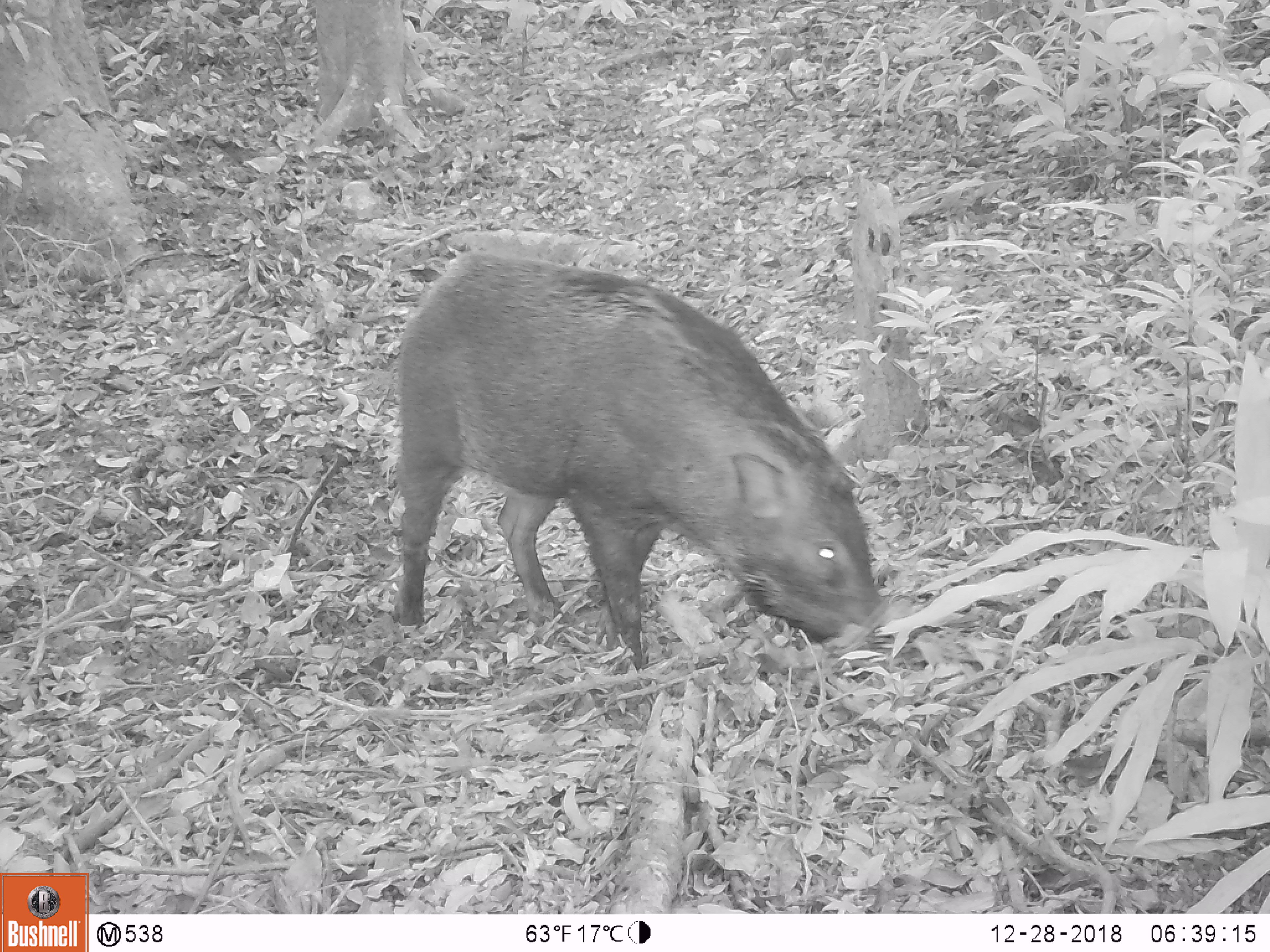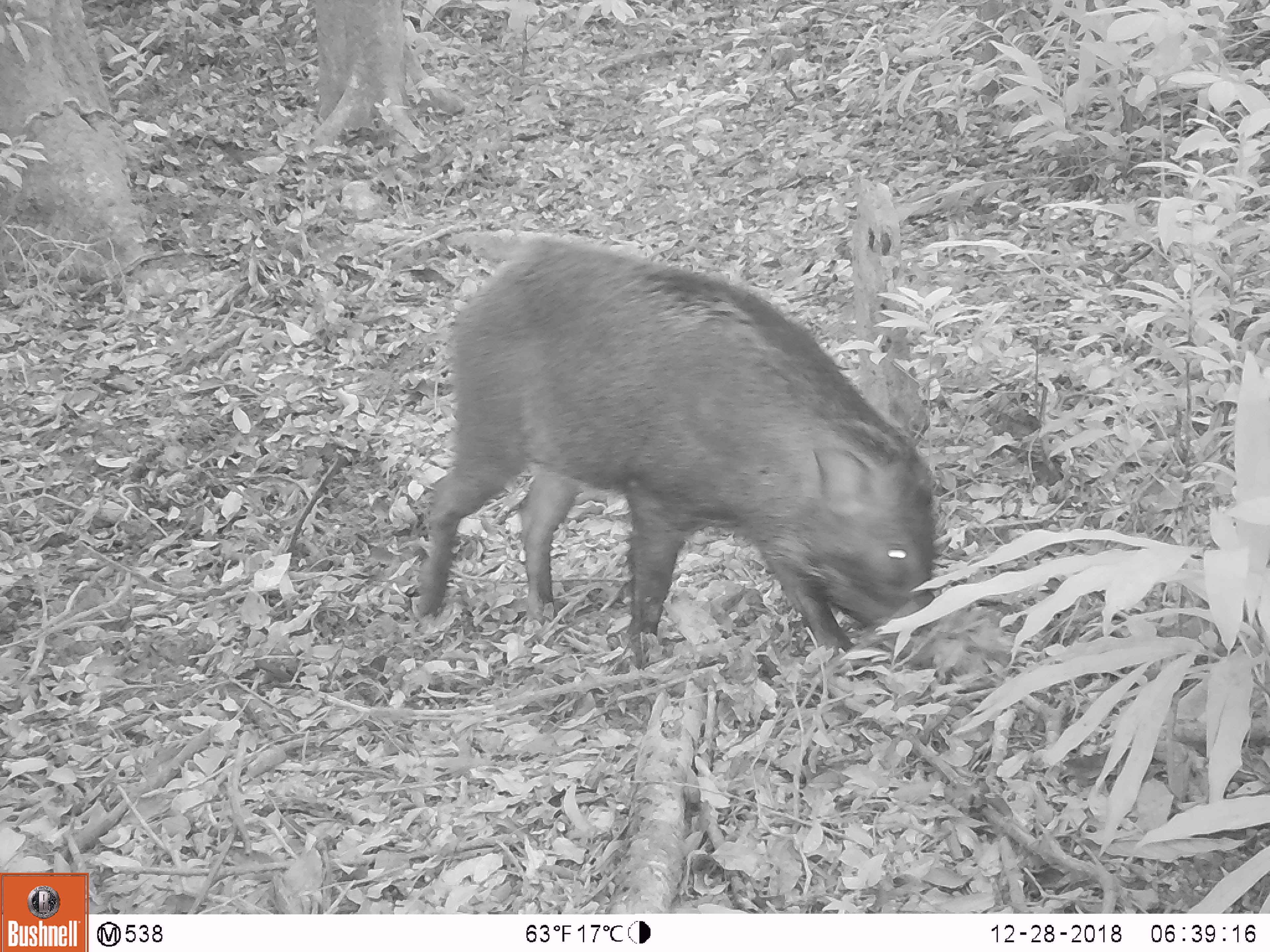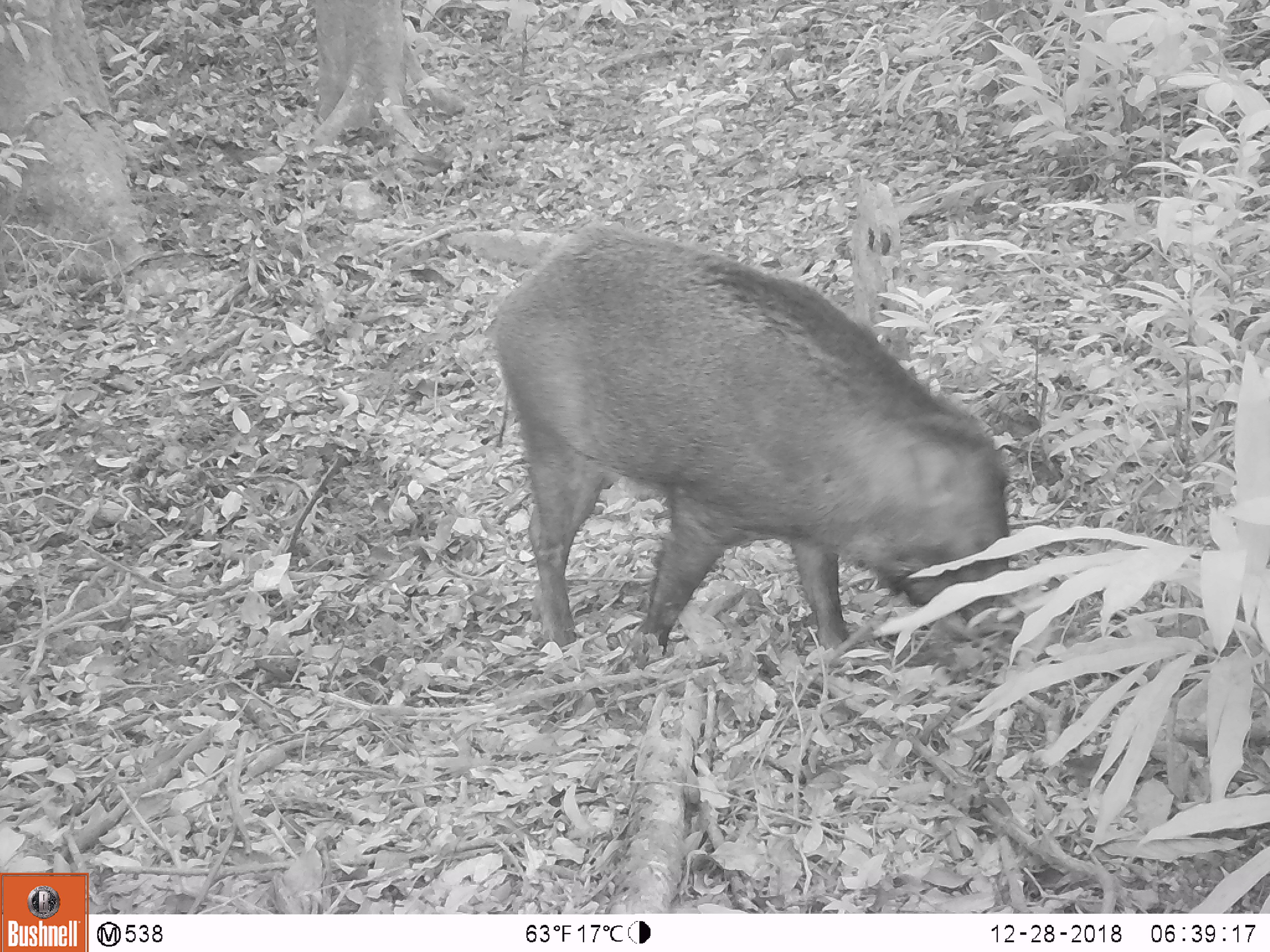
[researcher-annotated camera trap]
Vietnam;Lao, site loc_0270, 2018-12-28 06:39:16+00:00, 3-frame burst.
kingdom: Animalia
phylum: Chordata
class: Mammalia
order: Artiodactyla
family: Suidae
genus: Sus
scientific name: Sus scrofa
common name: eurasian wild pig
Eurasian wild pig (Sus scrofa). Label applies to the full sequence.